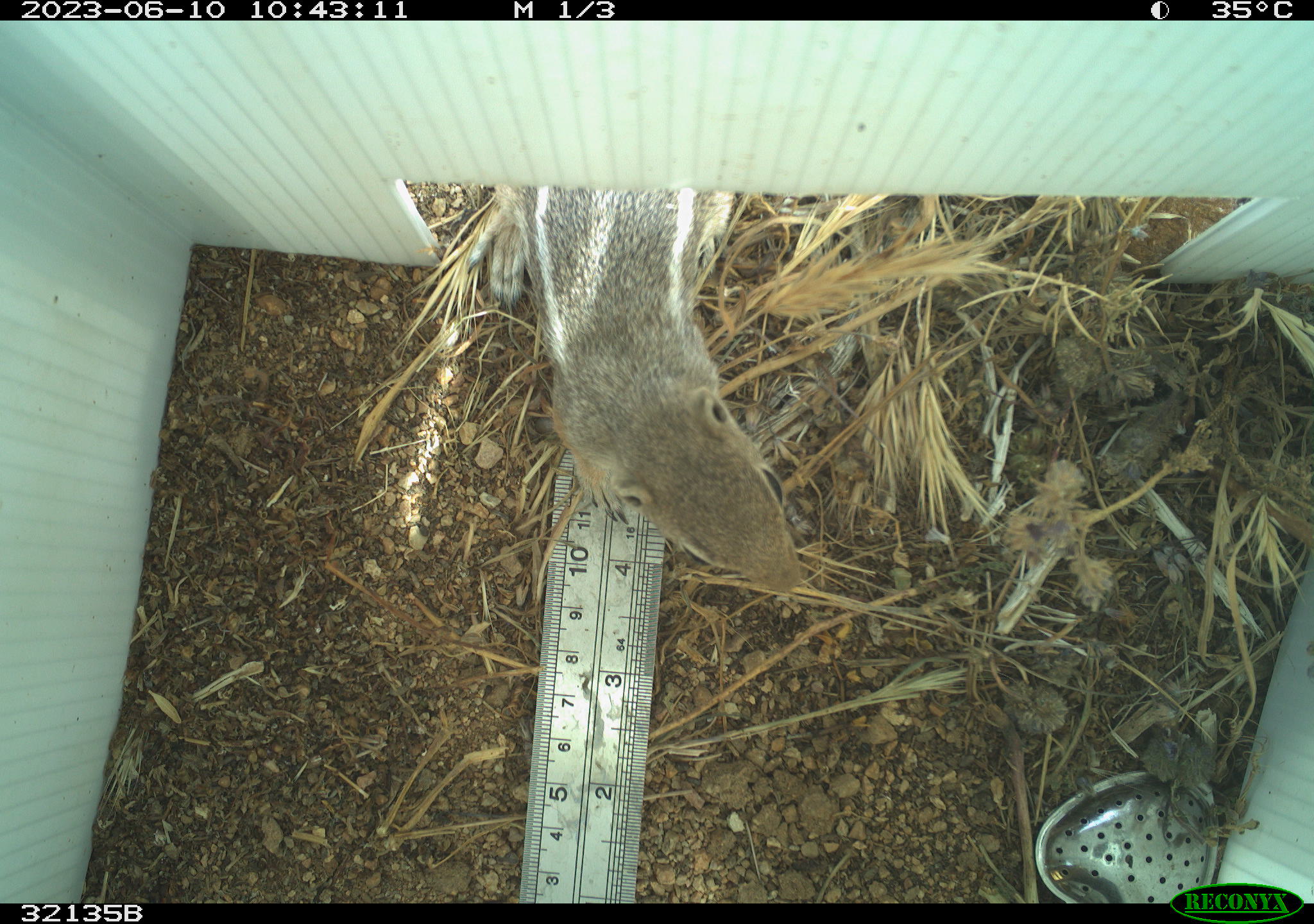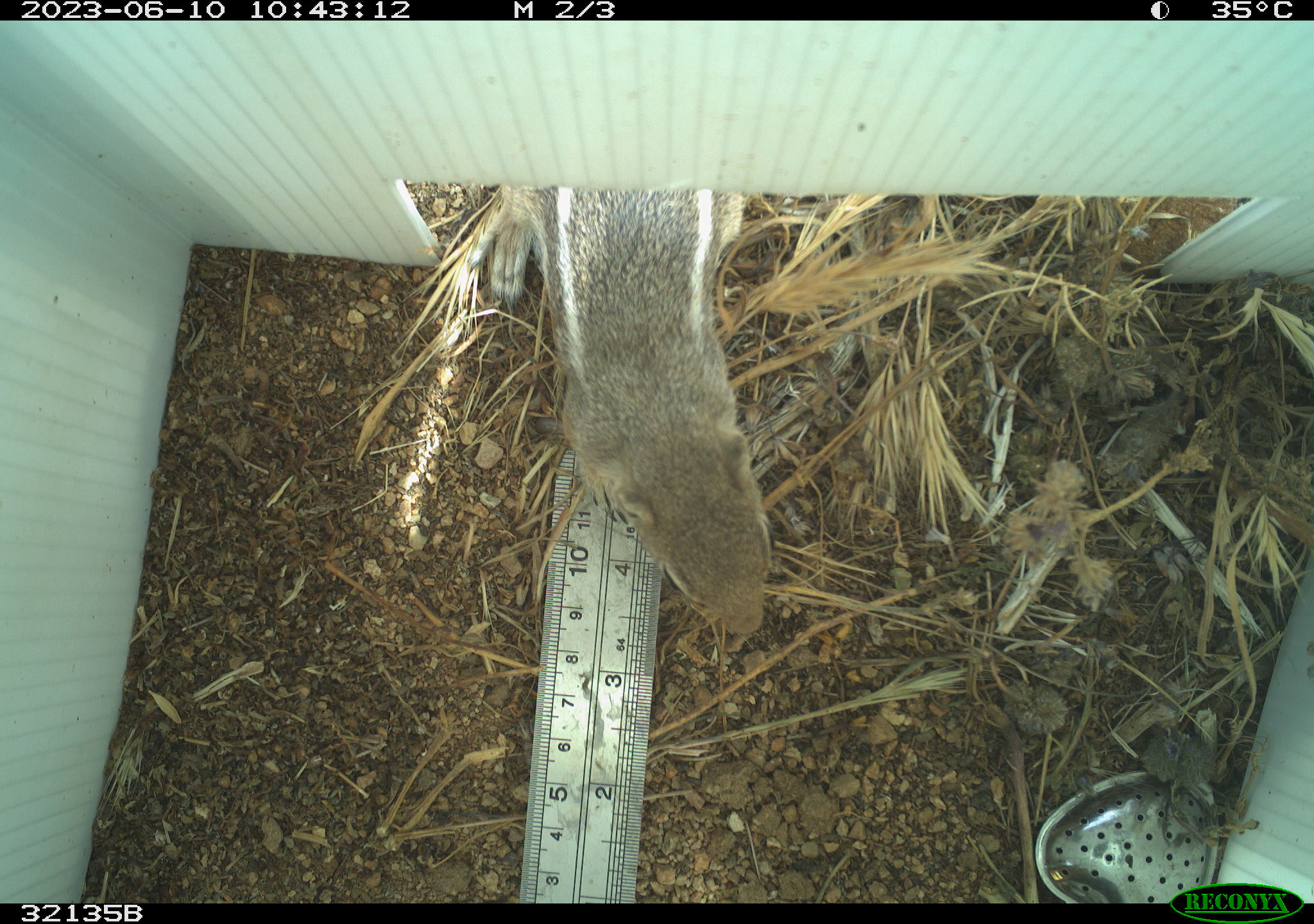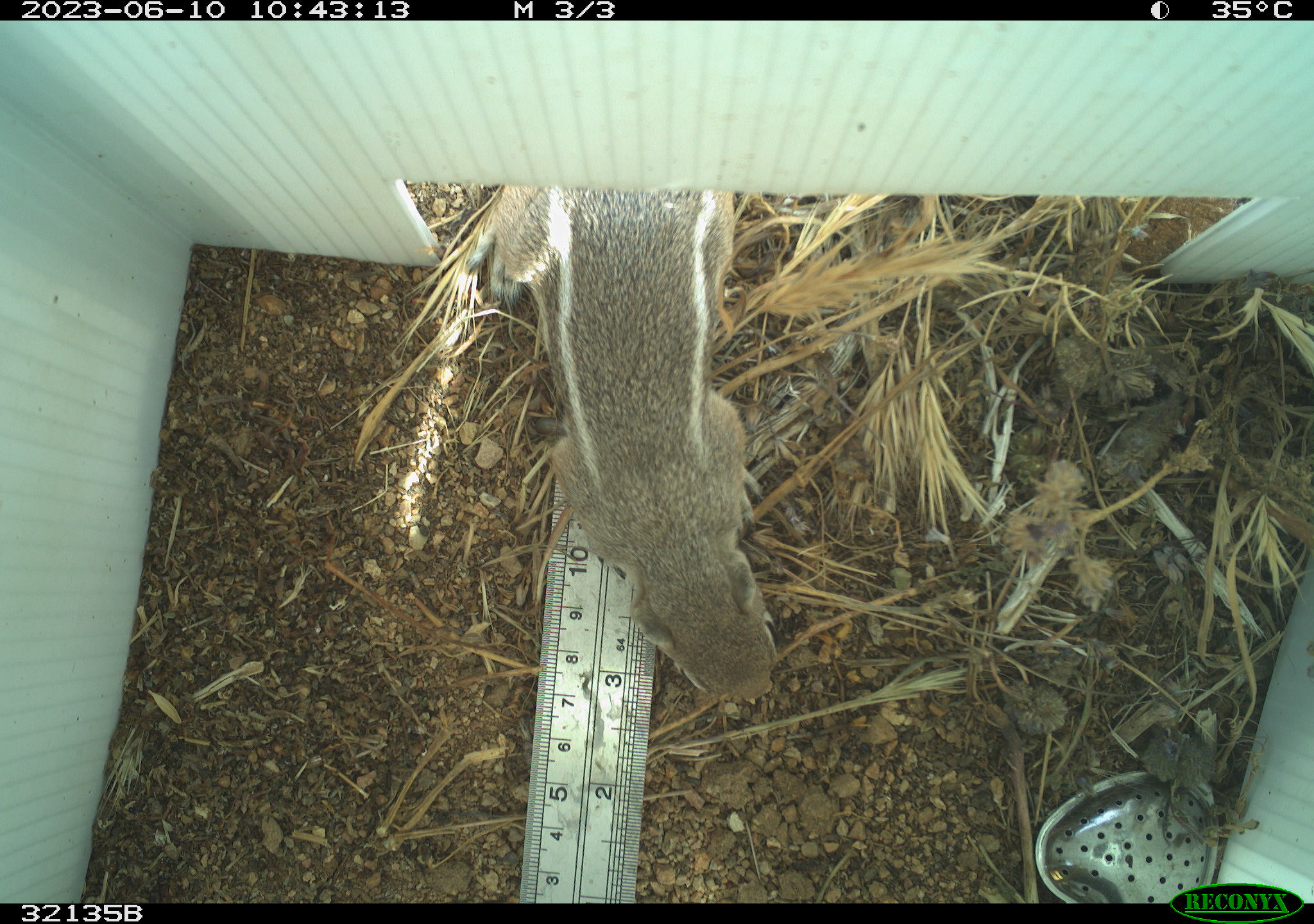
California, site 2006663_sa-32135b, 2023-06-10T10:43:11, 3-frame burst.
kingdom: Animalia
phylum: Chordata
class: Mammalia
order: Rodentia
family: Sciuridae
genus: Ammospermophilus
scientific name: Ammospermophilus leucurus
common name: white-tailed antelope squirrel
White-tailed antelope squirrel (Ammospermophilus leucurus).